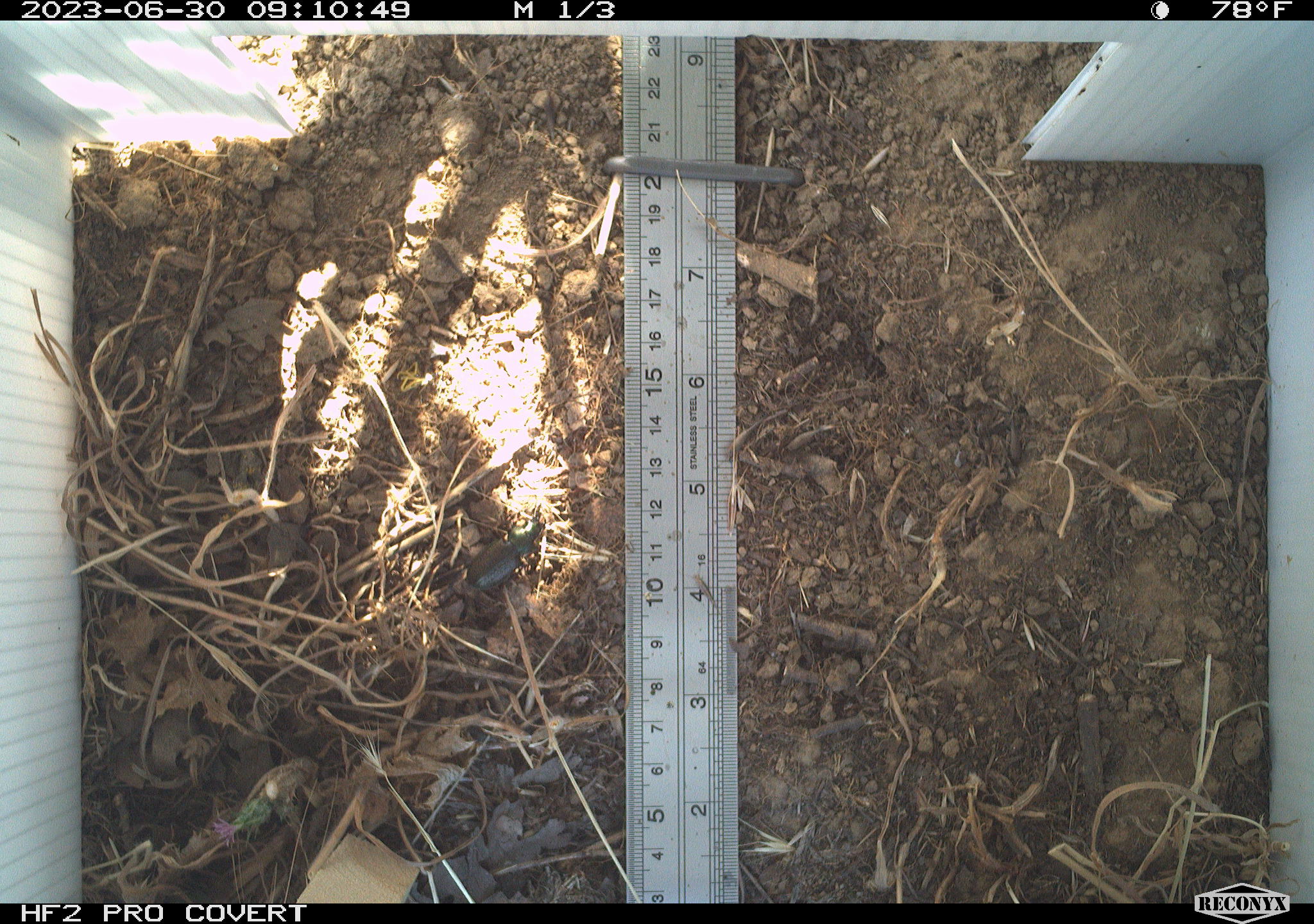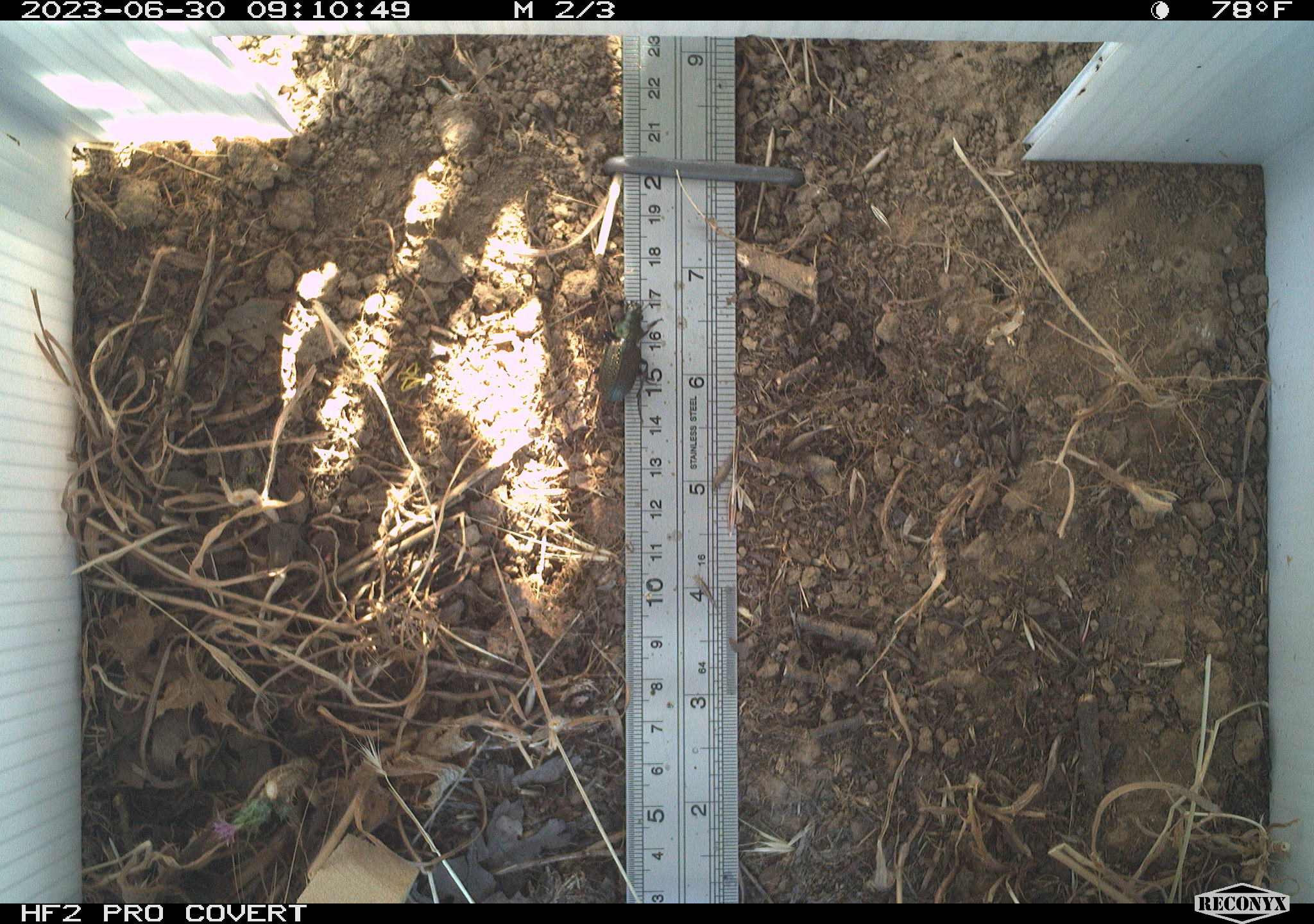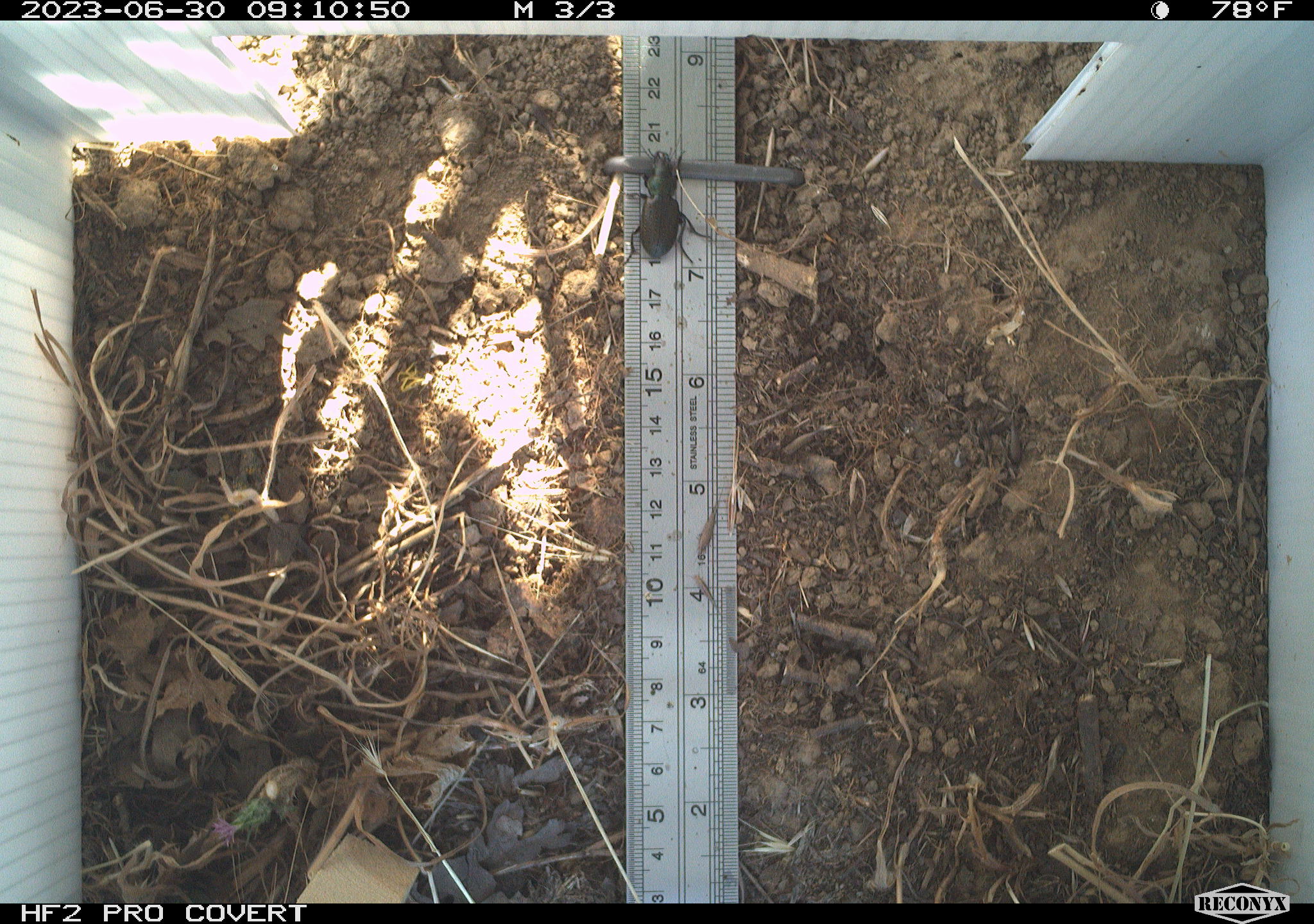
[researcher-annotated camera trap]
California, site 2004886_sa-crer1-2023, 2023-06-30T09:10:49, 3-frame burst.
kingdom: Animalia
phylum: Arthropoda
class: Insecta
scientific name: Insecta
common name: insect